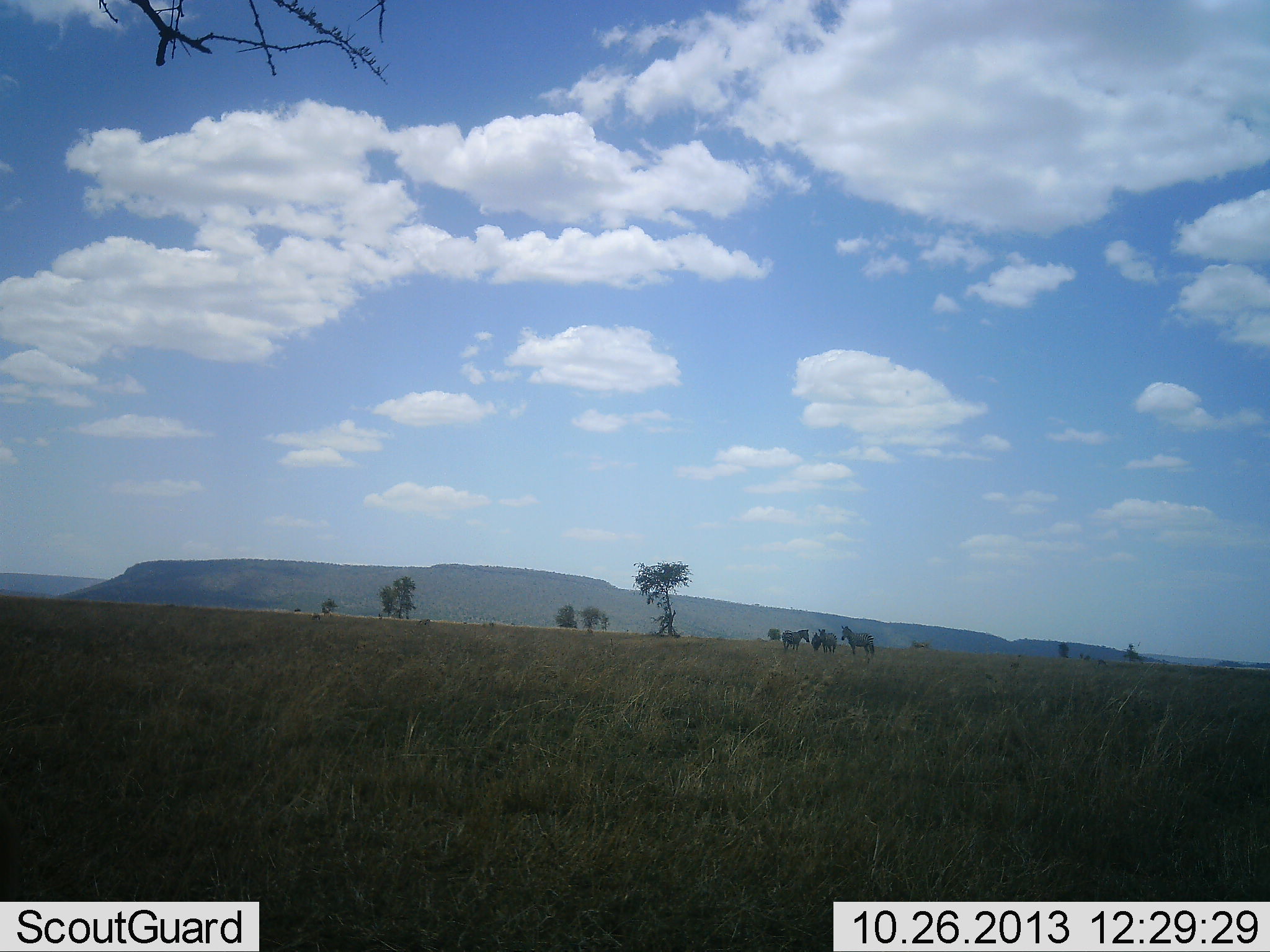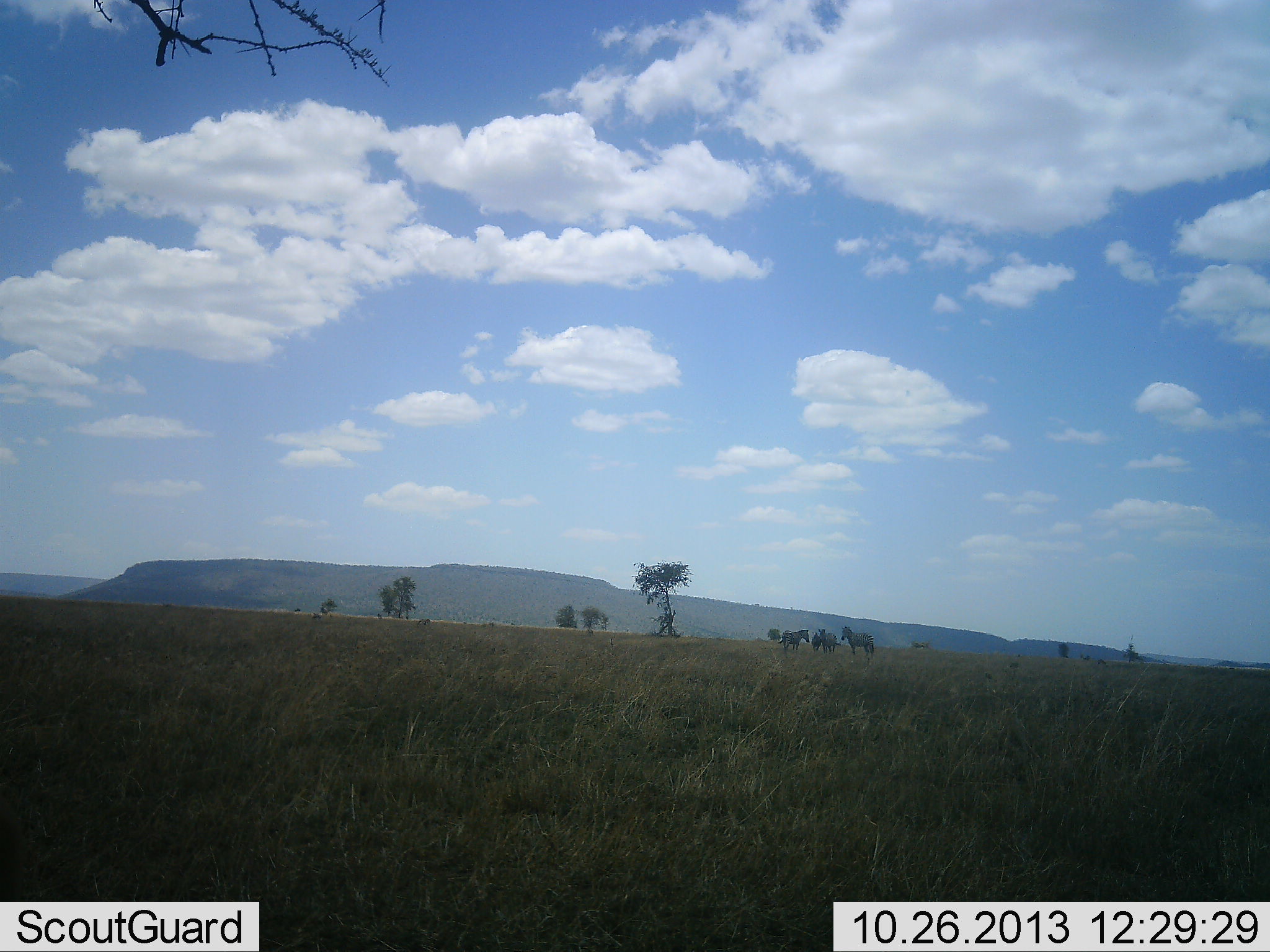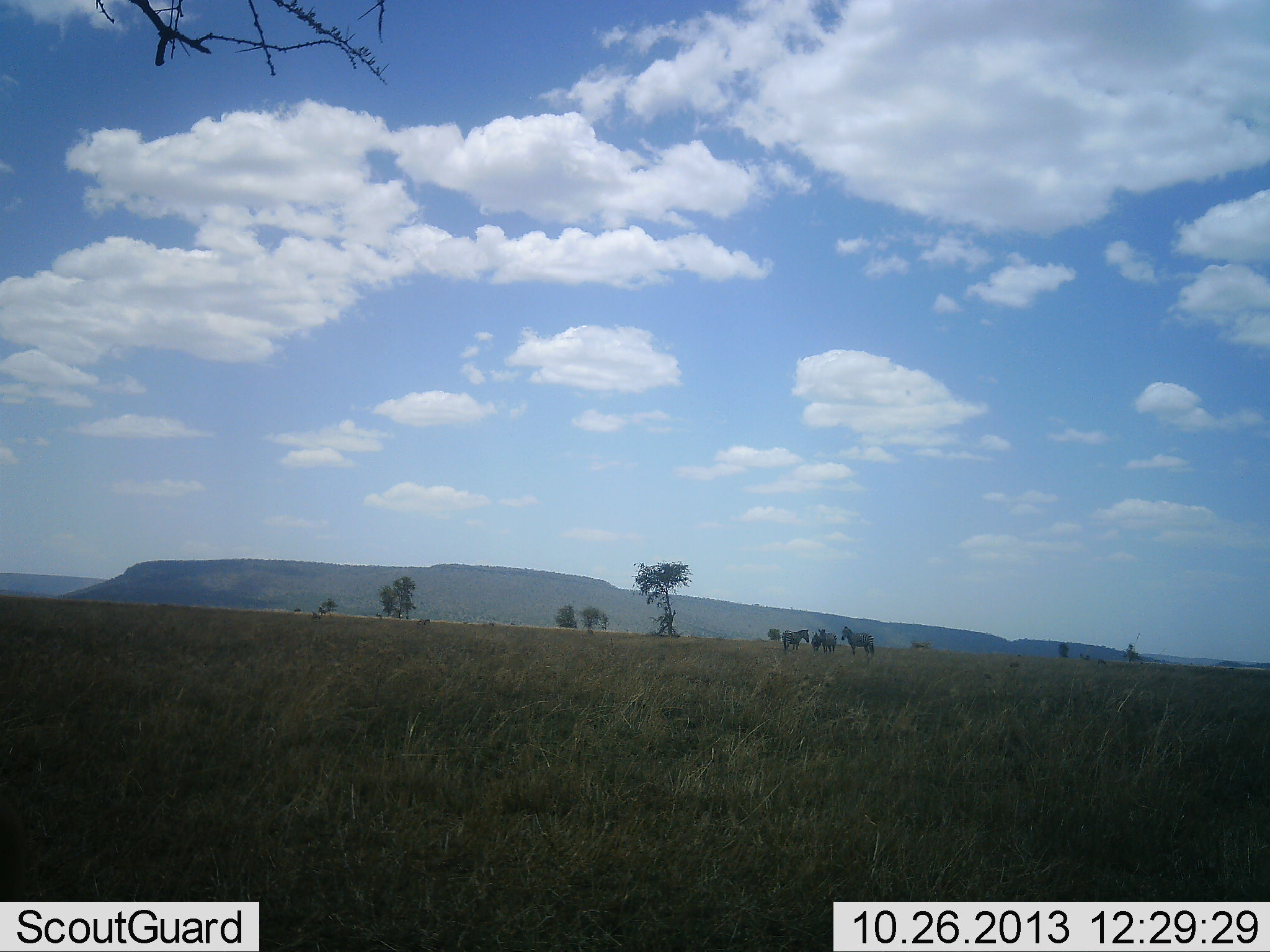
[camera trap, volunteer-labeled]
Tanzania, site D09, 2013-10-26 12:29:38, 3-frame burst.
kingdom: Animalia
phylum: Chordata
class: Mammalia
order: Perissodactyla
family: Equidae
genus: Equus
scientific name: Equus quagga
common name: plains zebra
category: zebra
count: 3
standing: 94%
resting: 0%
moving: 6%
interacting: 0%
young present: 0%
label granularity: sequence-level